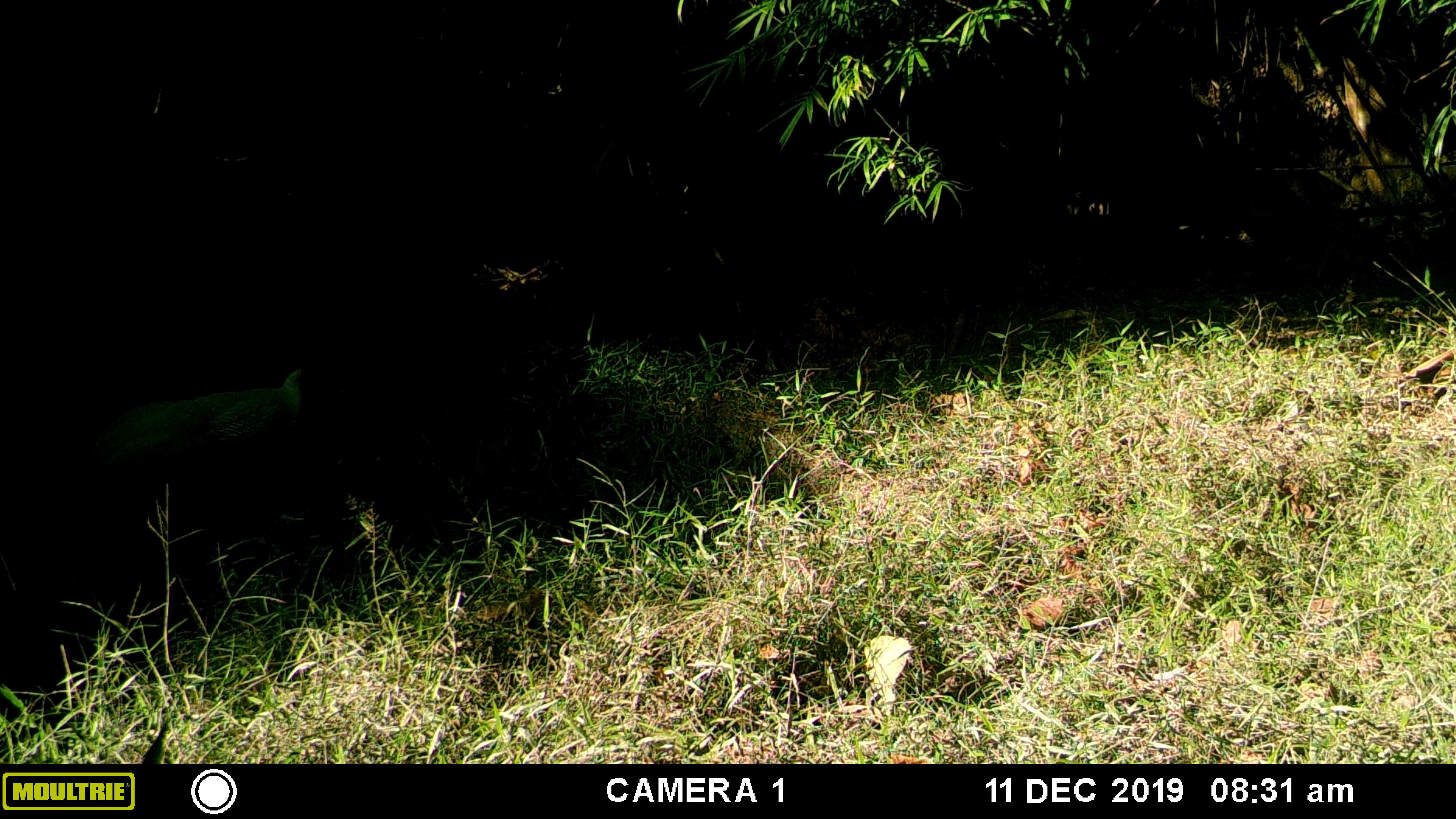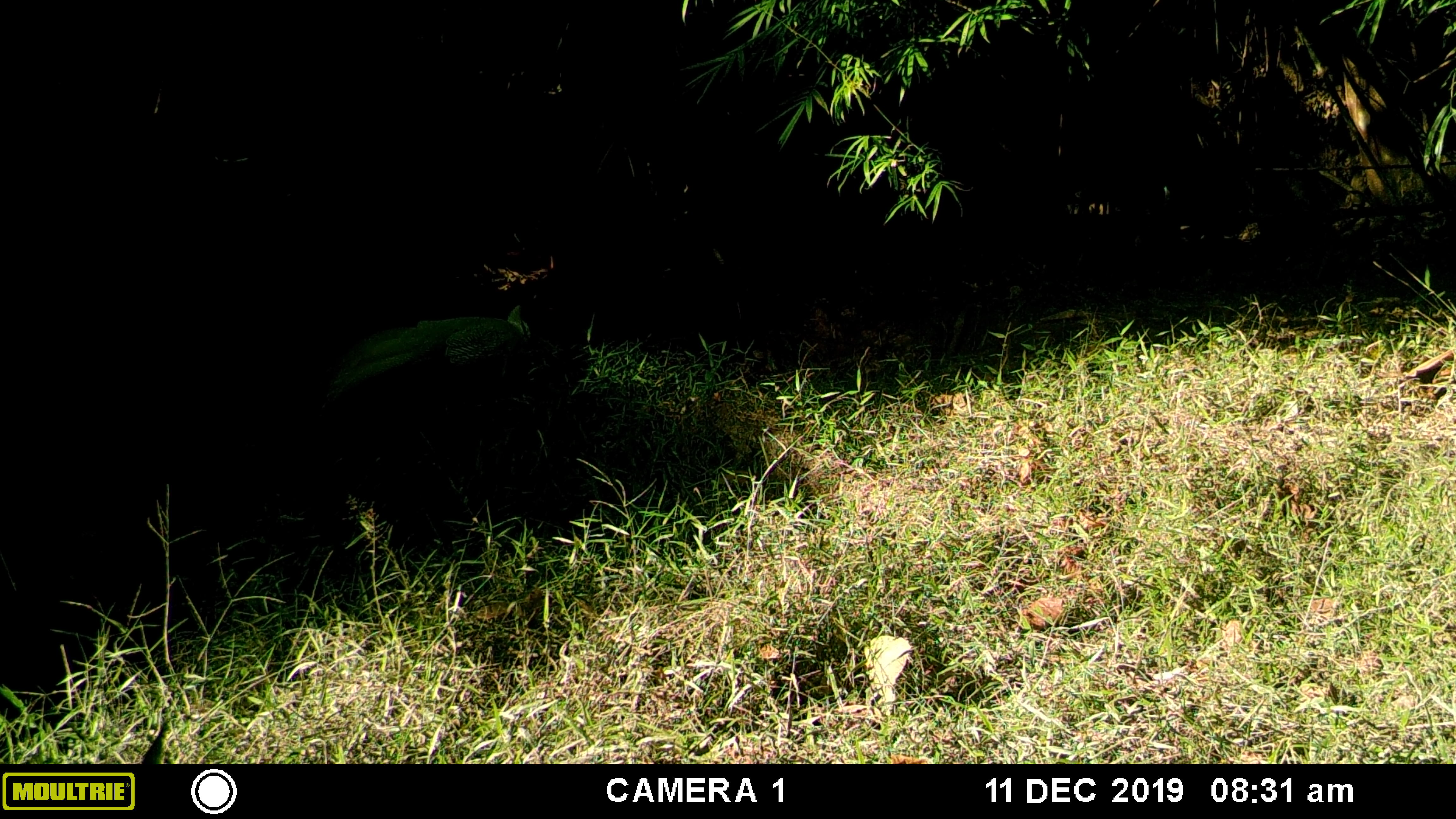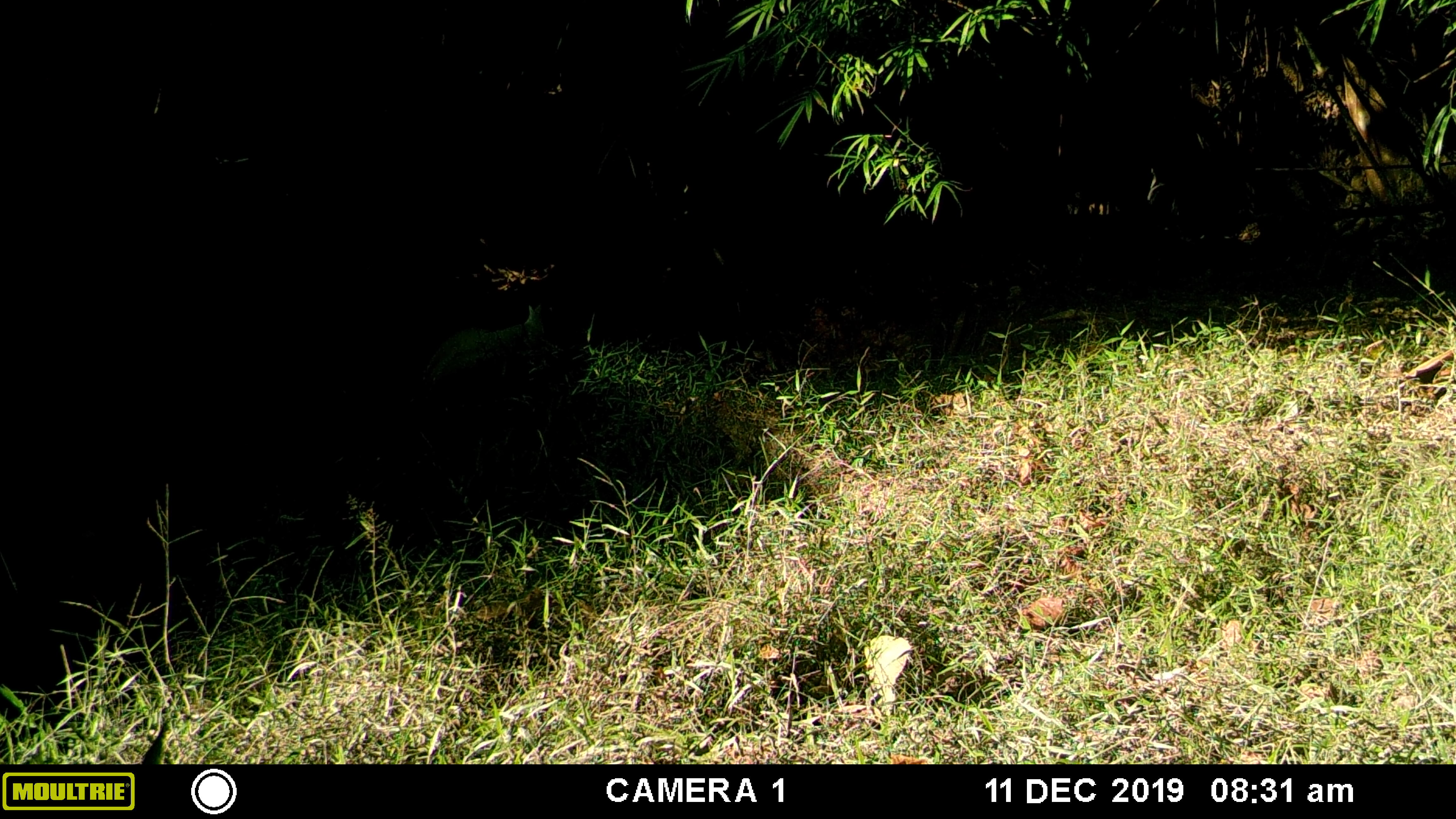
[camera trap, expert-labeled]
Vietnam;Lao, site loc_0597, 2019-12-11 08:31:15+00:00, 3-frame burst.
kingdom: Animalia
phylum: Chordata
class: Aves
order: Galliformes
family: Phasianidae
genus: Lophura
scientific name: Lophura nycthemera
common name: silver pheasant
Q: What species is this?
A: Silver pheasant (Lophura nycthemera).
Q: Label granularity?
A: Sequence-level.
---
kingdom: Animalia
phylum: Chordata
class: Mammalia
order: Artiodactyla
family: Suidae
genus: Sus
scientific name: Sus scrofa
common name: eurasian wild pig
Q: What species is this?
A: Eurasian wild pig (Sus scrofa).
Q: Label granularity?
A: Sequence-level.